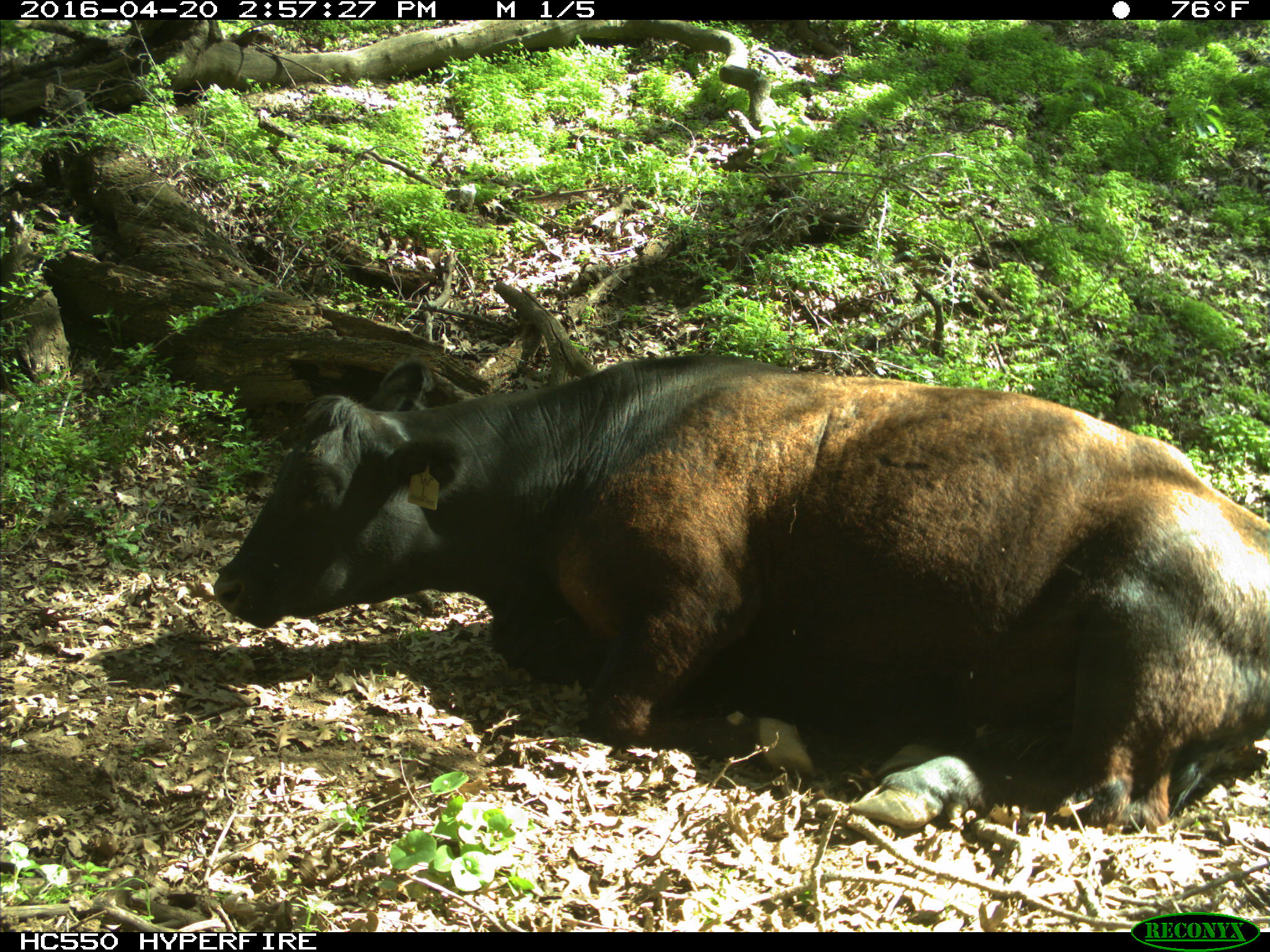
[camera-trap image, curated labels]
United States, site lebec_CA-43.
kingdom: Animalia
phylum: Chordata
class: Mammalia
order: Artiodactyla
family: Bovidae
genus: Bos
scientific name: Bos taurus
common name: domestic cow